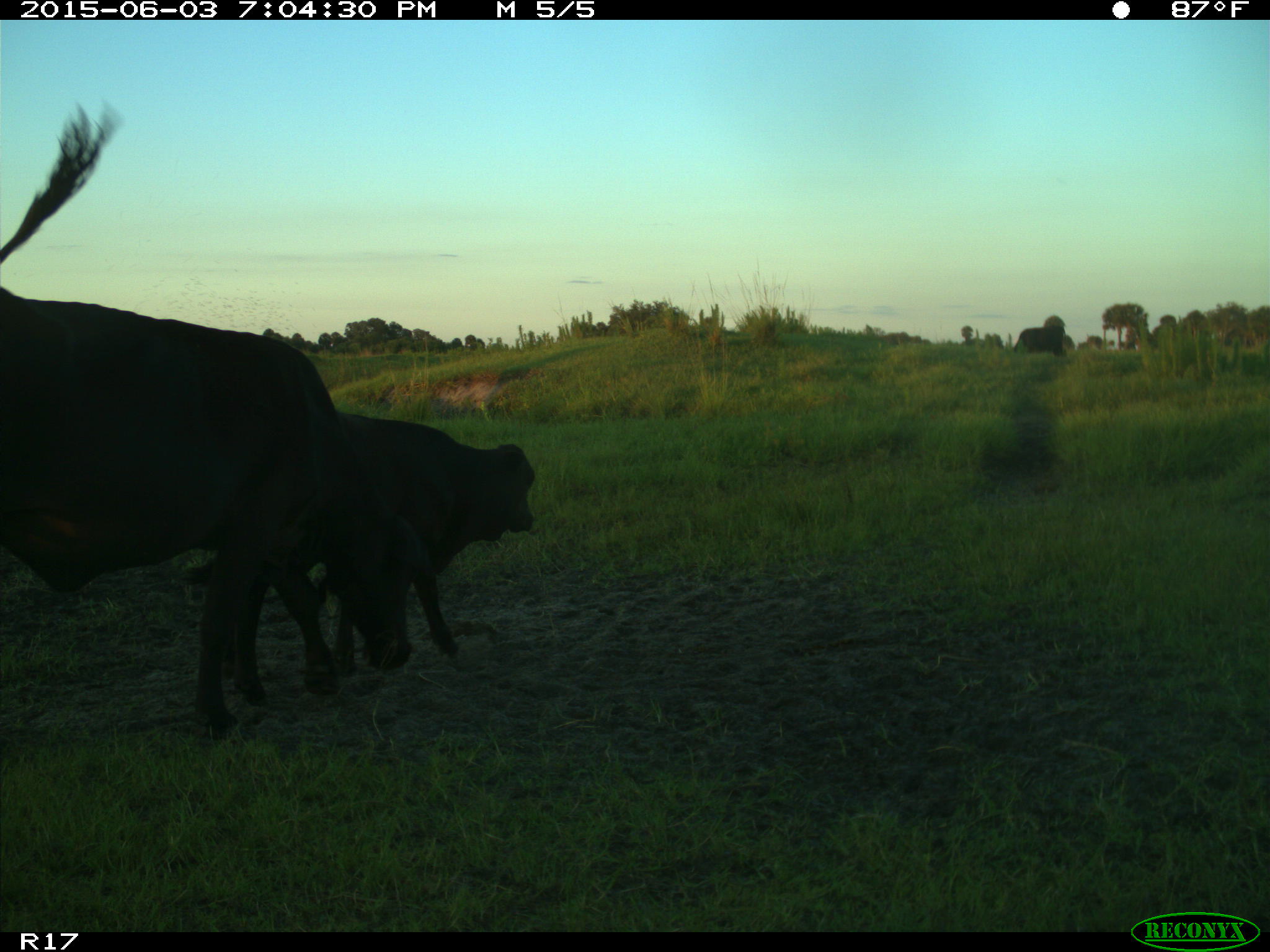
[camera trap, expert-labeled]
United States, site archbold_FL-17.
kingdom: Animalia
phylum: Chordata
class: Mammalia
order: Artiodactyla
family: Bovidae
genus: Bos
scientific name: Bos taurus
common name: domestic cow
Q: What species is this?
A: Bos taurus (domestic cow).